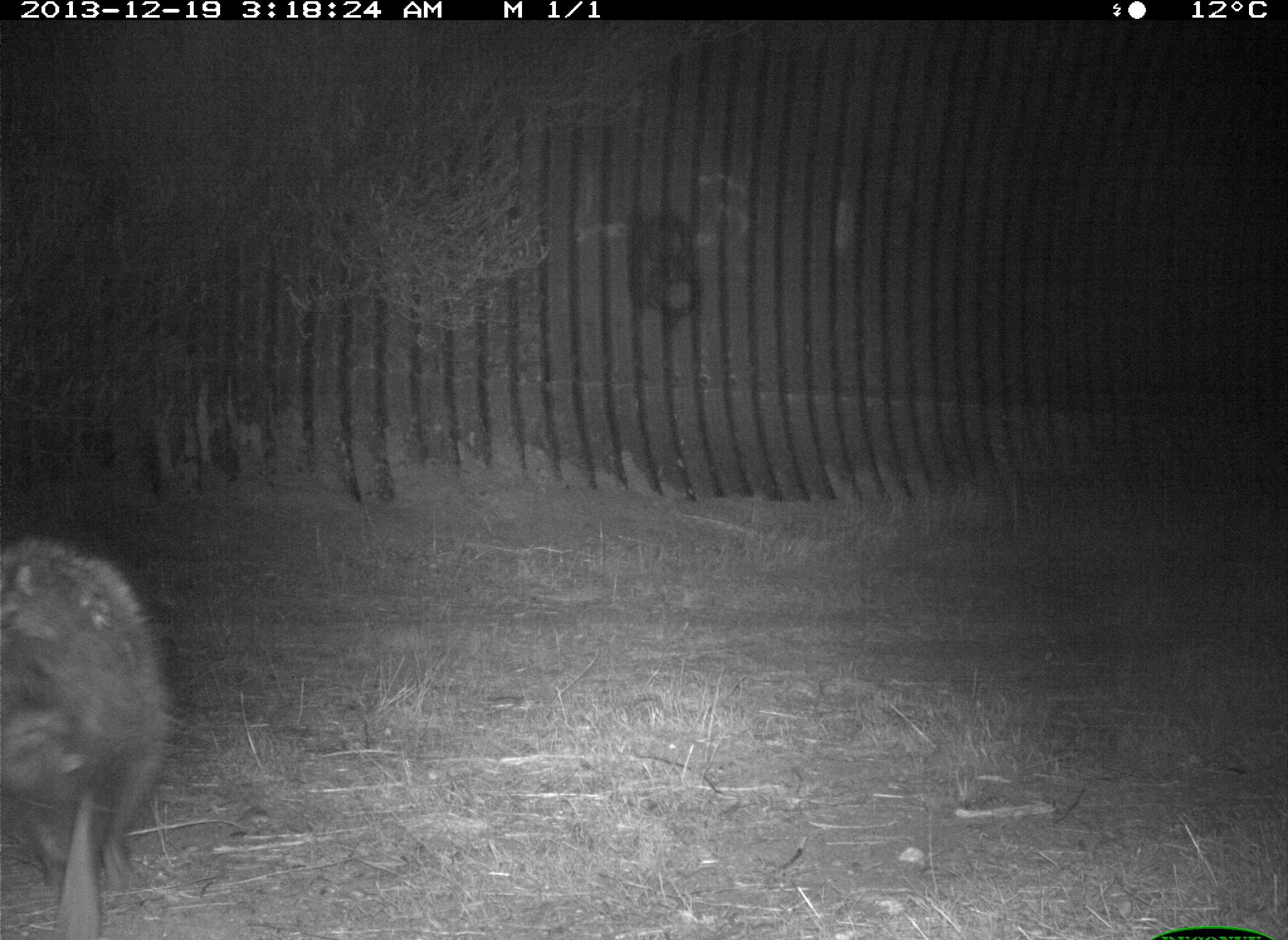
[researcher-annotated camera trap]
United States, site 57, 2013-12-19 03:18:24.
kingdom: Animalia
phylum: Chordata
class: Mammalia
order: Carnivora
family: Procyonidae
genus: Procyon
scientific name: Procyon lotor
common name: raccoon